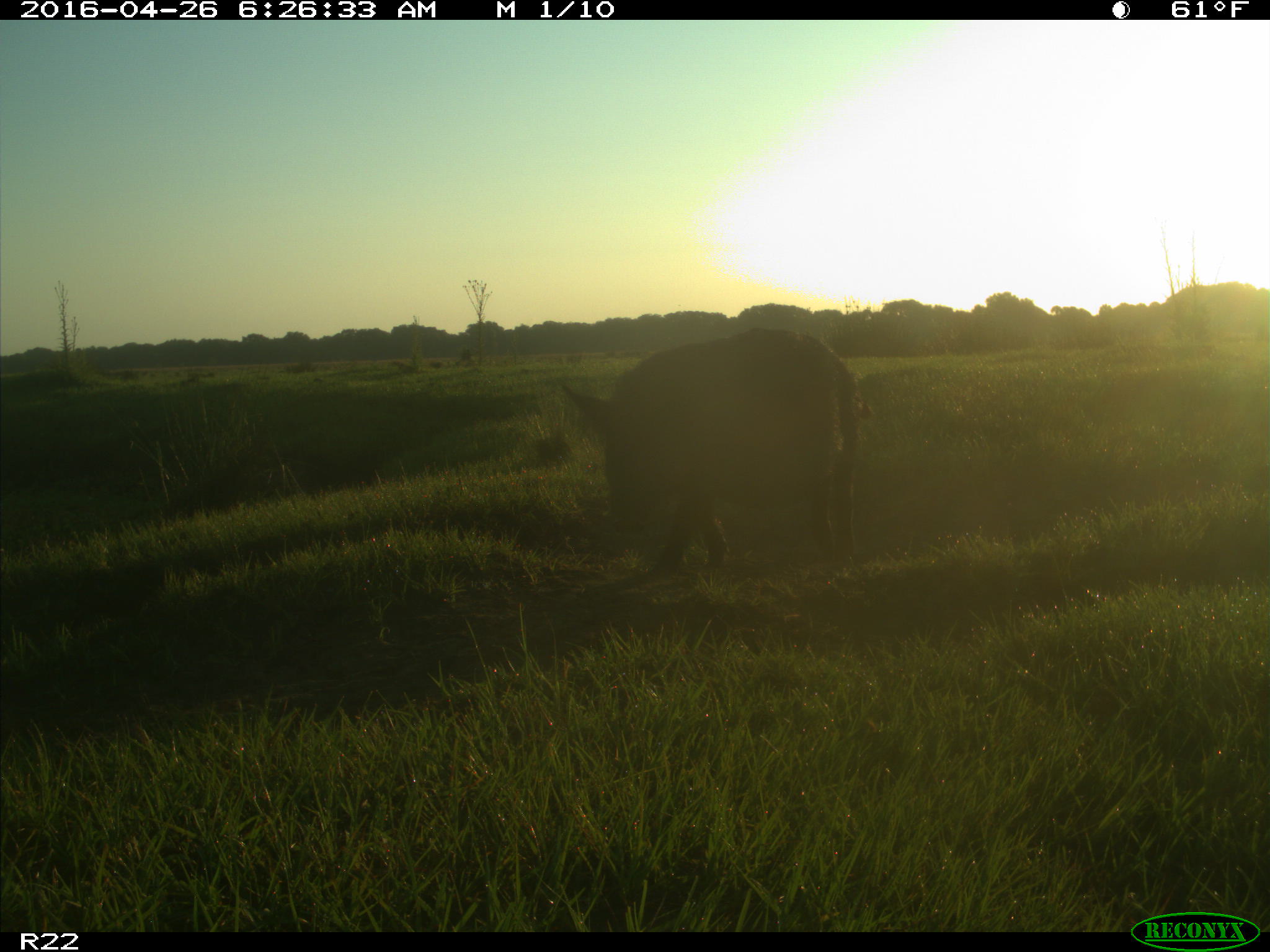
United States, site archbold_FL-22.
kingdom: Animalia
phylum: Chordata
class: Mammalia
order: Artiodactyla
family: Suidae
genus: Sus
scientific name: Sus scrofa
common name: wild boar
Sus scrofa (wild boar).